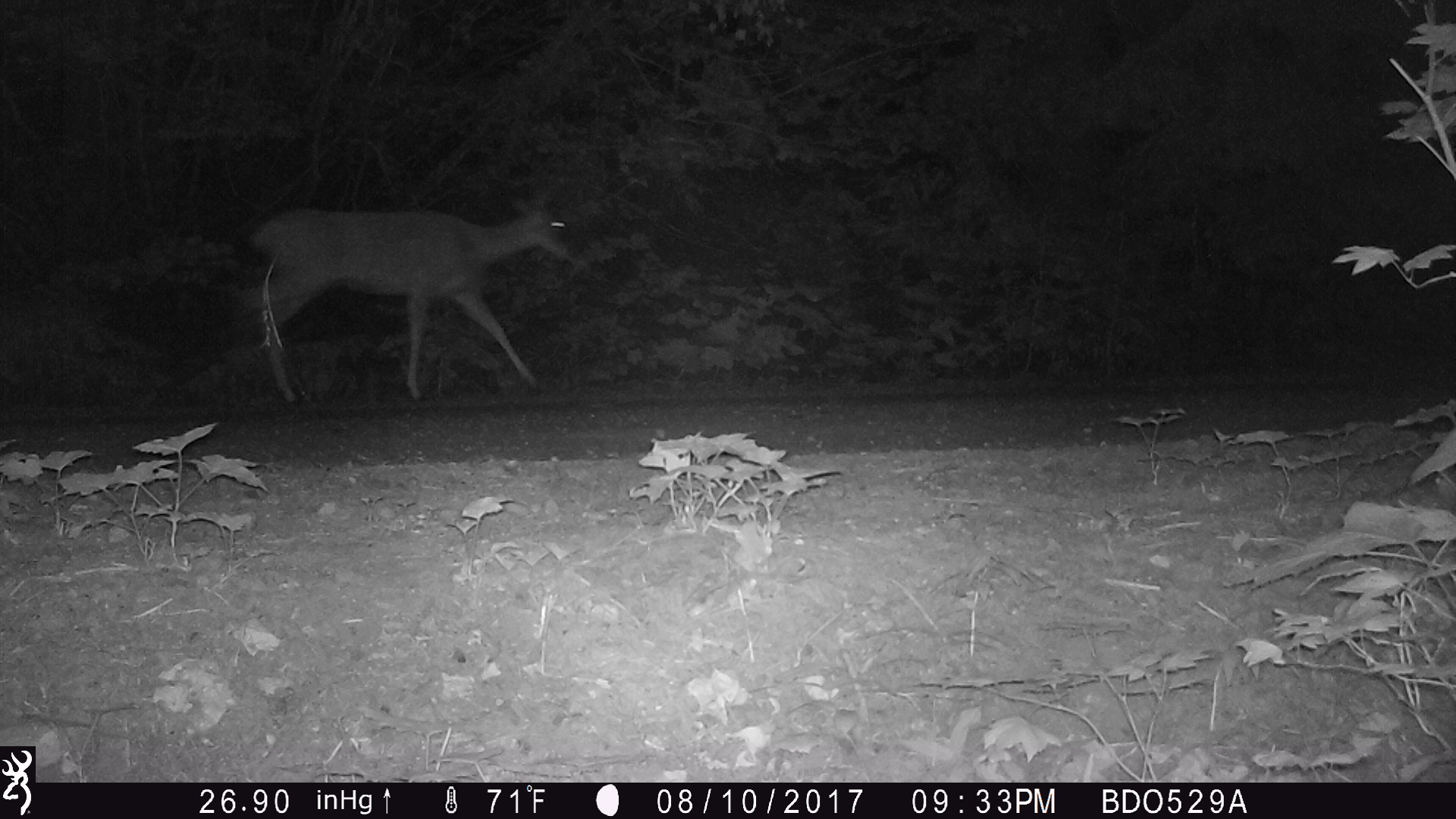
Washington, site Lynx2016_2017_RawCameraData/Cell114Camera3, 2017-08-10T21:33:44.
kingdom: Animalia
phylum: Chordata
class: Mammalia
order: Artiodactyla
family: Cervidae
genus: Odocoileus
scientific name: Odocoileus hemionus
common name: mule deer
Odocoileus hemionus (mule deer). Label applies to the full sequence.